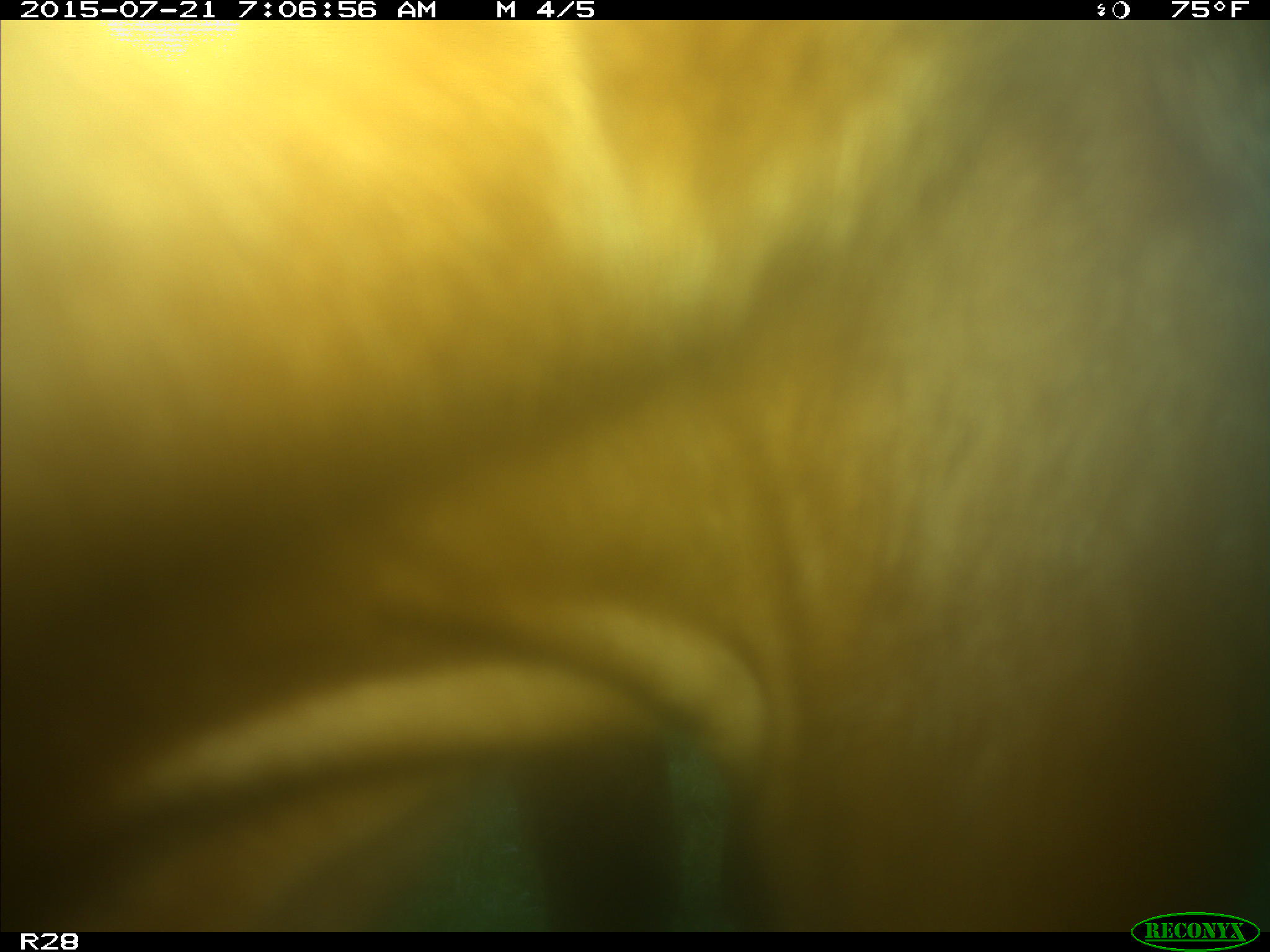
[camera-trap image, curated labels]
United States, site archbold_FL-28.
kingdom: Animalia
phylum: Chordata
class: Mammalia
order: Artiodactyla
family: Bovidae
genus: Bos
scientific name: Bos taurus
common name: domestic cow